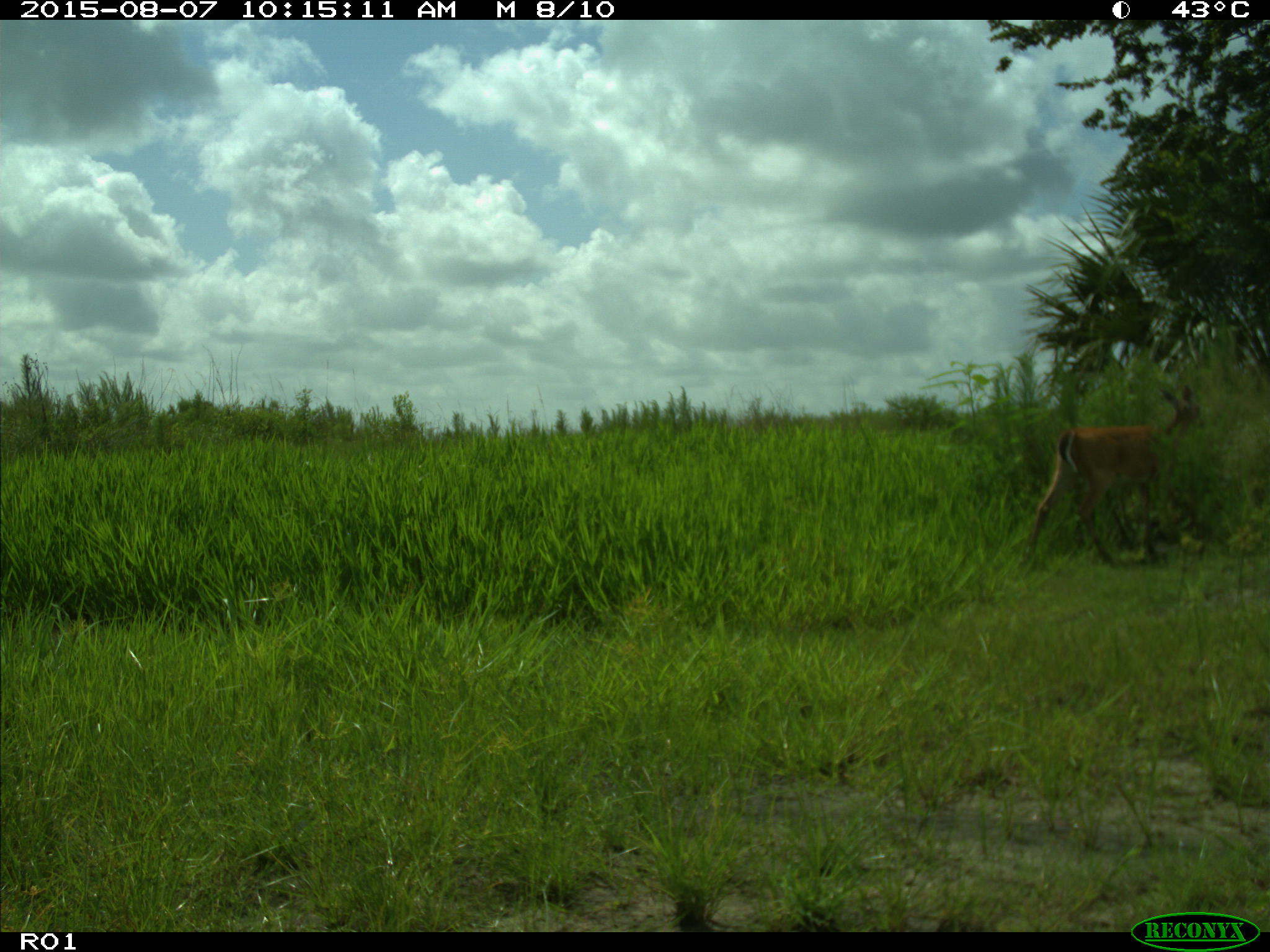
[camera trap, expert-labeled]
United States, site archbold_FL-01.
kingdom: Animalia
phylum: Chordata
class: Mammalia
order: Artiodactyla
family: Cervidae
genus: Odocoileus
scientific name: Odocoileus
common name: deer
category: unidentified deer